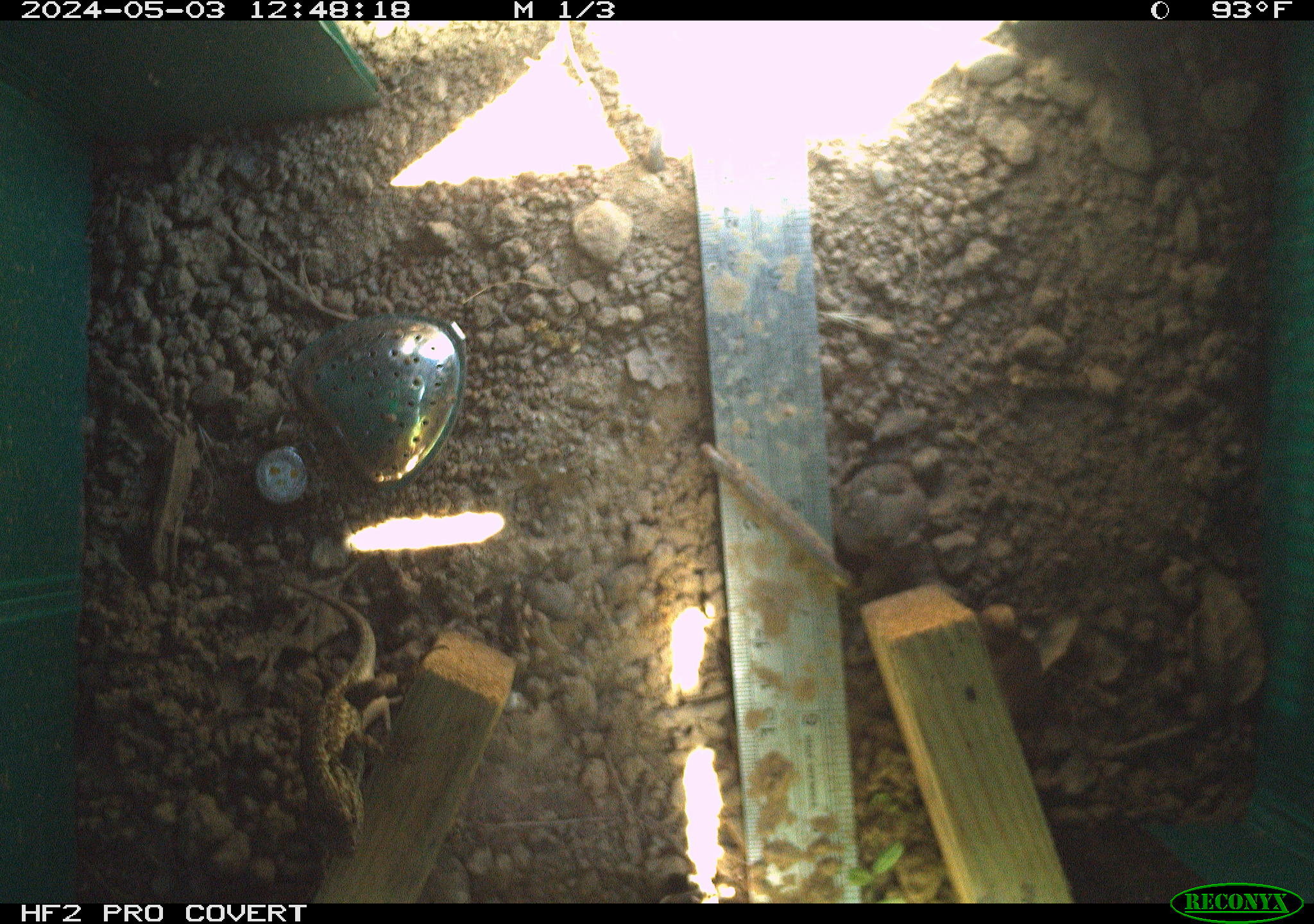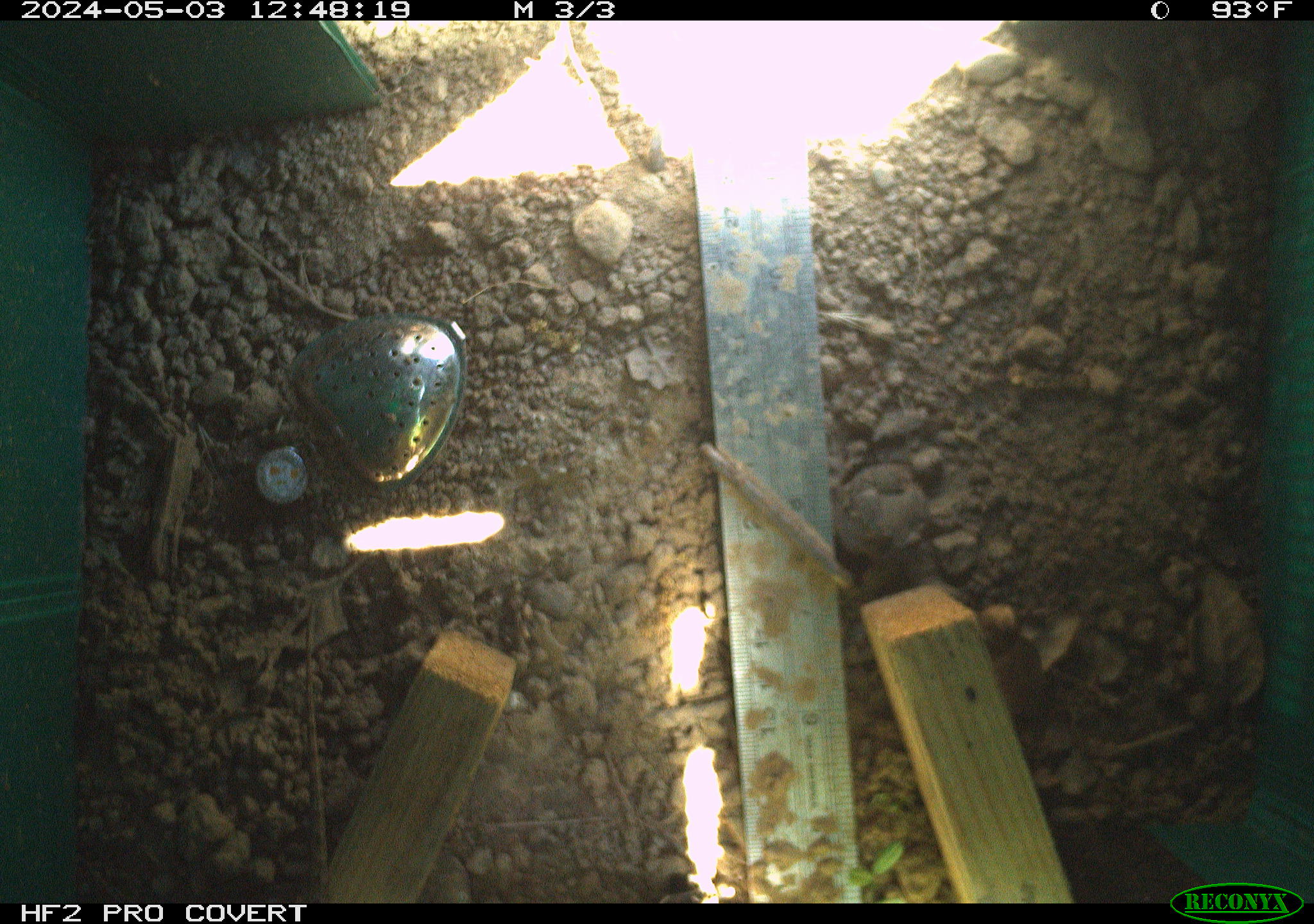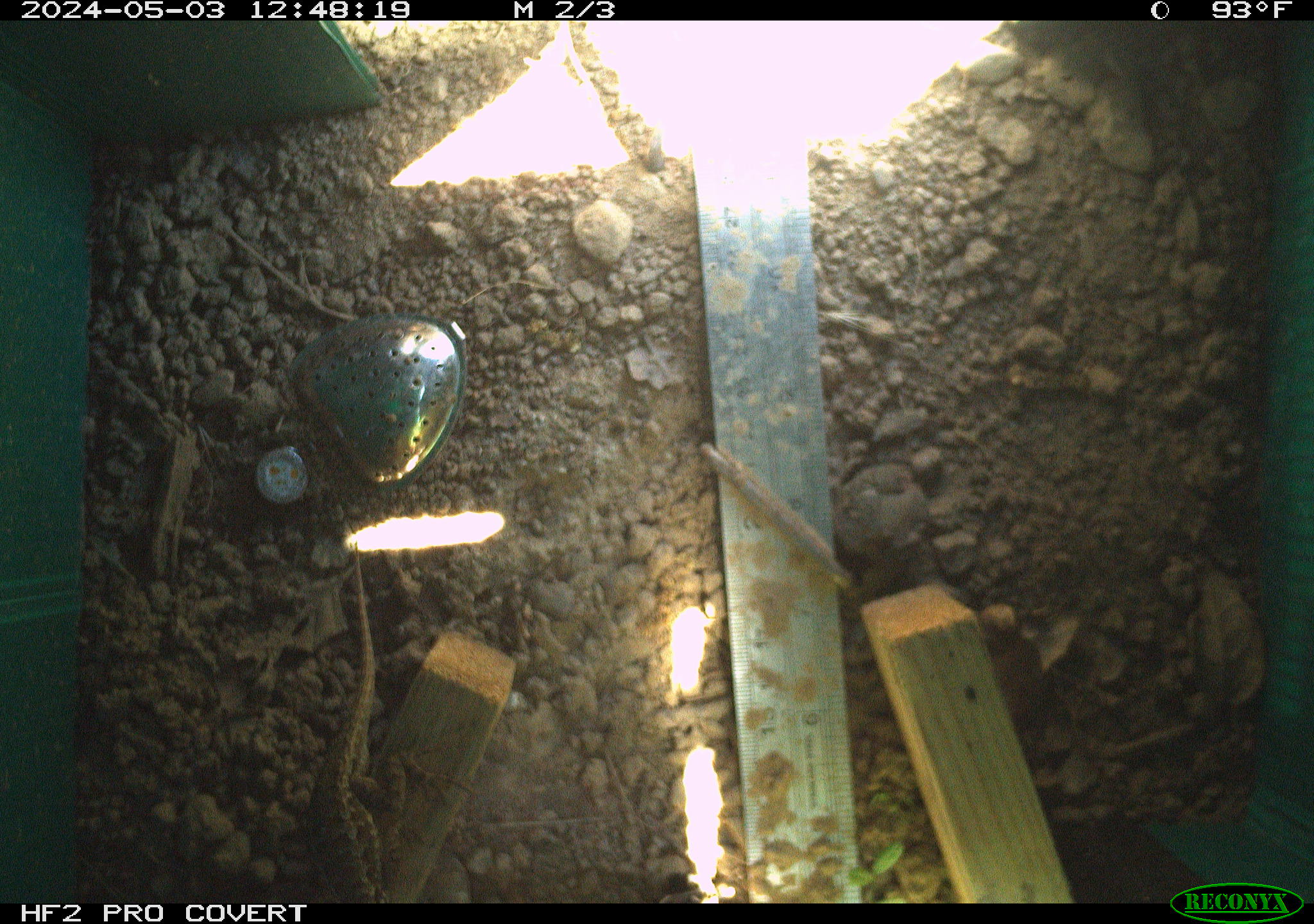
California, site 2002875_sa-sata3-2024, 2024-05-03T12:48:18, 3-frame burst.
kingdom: Animalia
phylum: Chordata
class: Reptilia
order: Squamata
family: Phrynosomatidae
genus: Sceloporus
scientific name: Sceloporus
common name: spiny lizards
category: sceloporus species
Sceloporus species (spiny lizards) (Sceloporus).